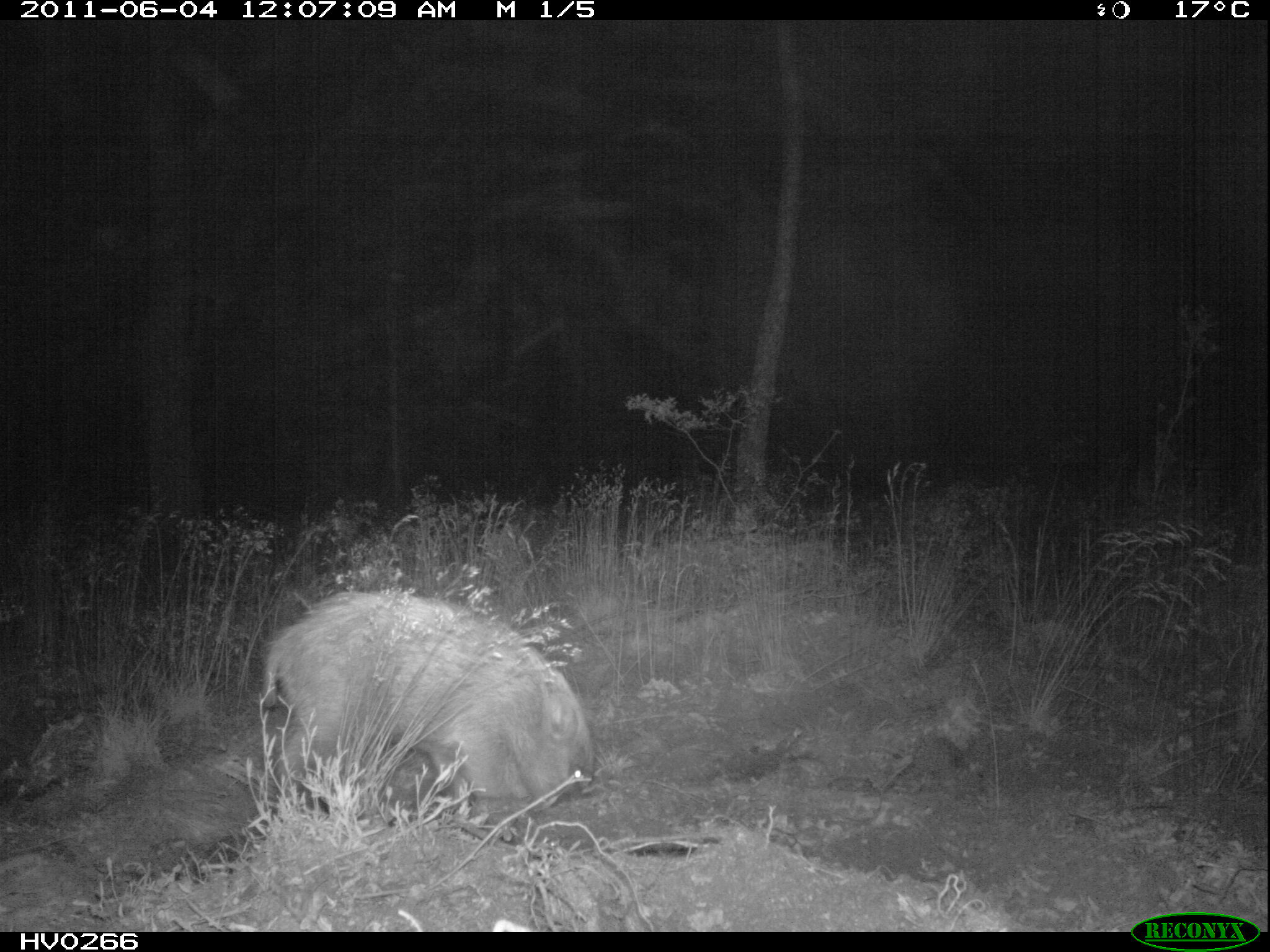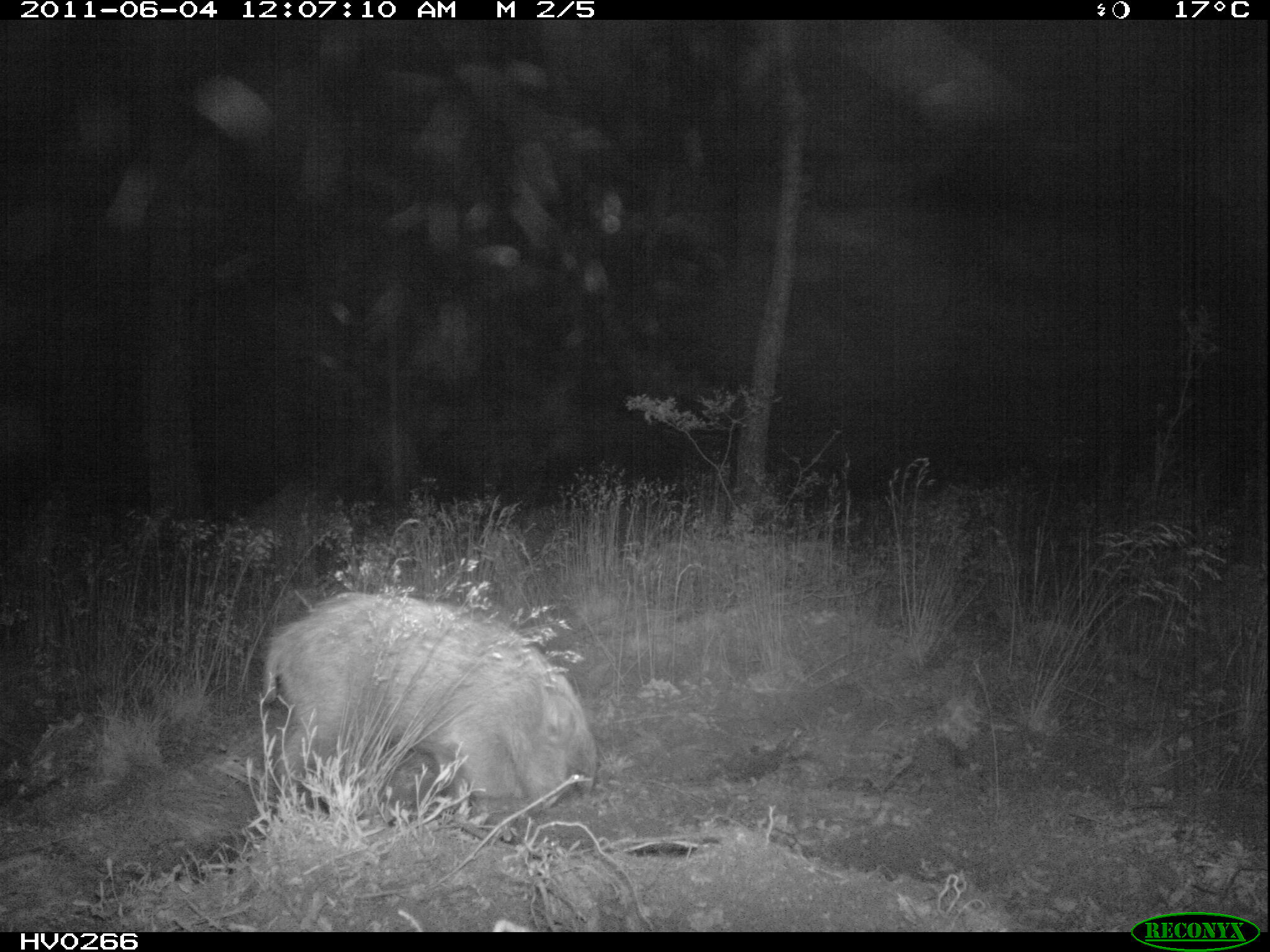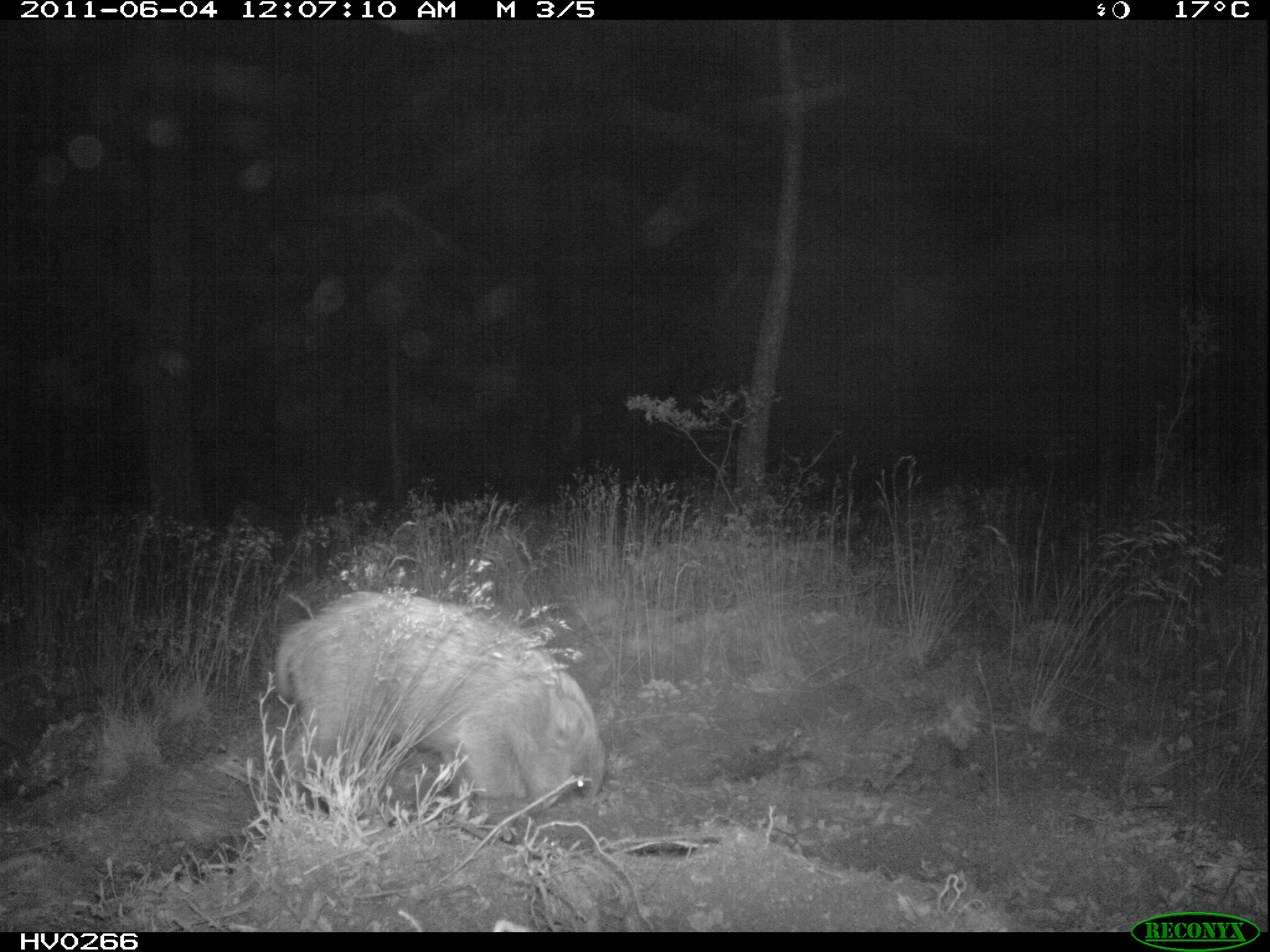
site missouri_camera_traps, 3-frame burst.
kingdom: Animalia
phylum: Chordata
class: Mammalia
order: Artiodactyla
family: Suidae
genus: Sus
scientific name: Sus scrofa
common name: wild boar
Wild boar (Sus scrofa). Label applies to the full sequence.